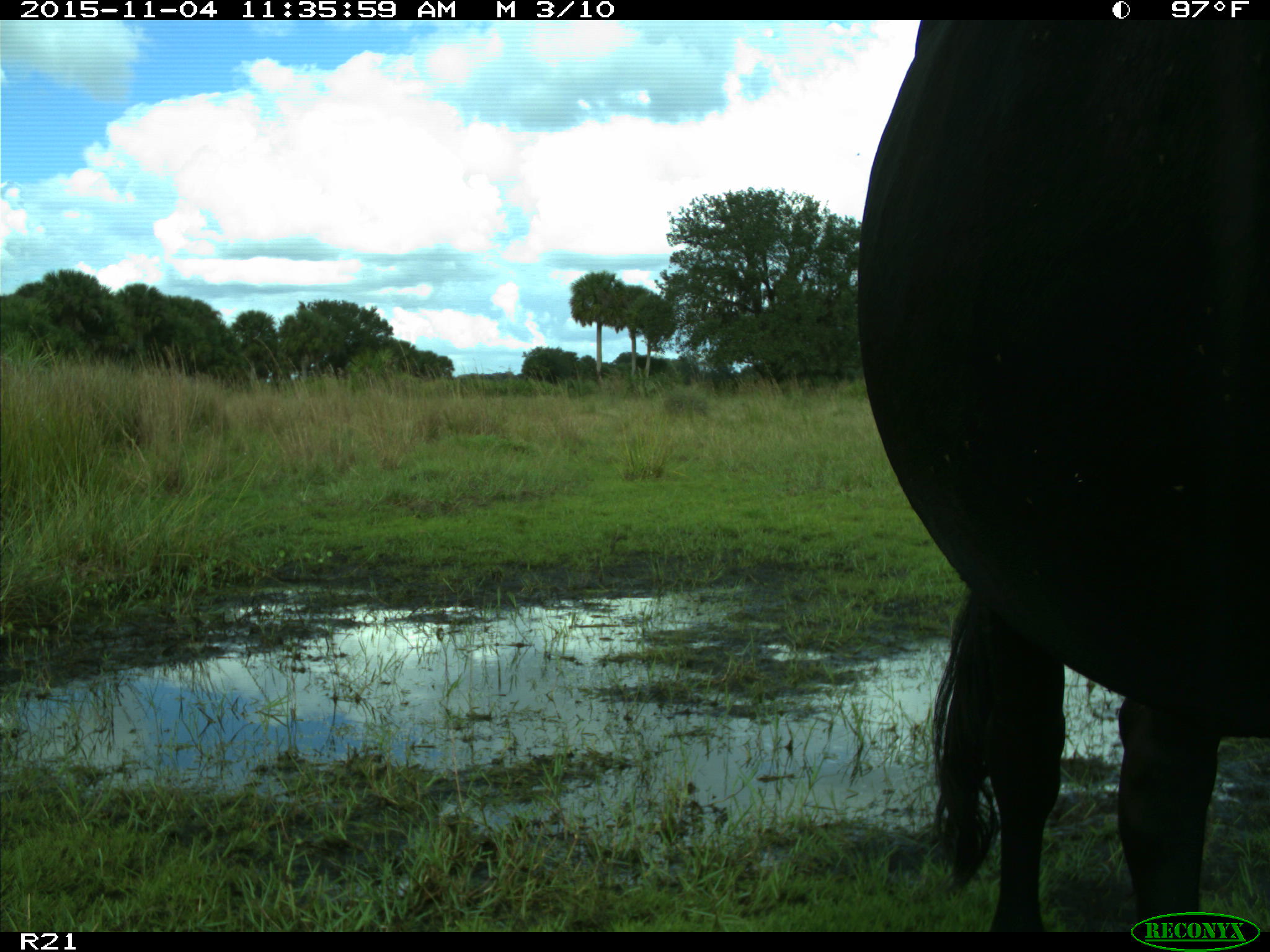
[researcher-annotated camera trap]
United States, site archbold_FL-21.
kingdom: Animalia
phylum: Chordata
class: Mammalia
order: Artiodactyla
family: Bovidae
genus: Bos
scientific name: Bos taurus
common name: domestic cow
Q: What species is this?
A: Bos taurus (domestic cow).